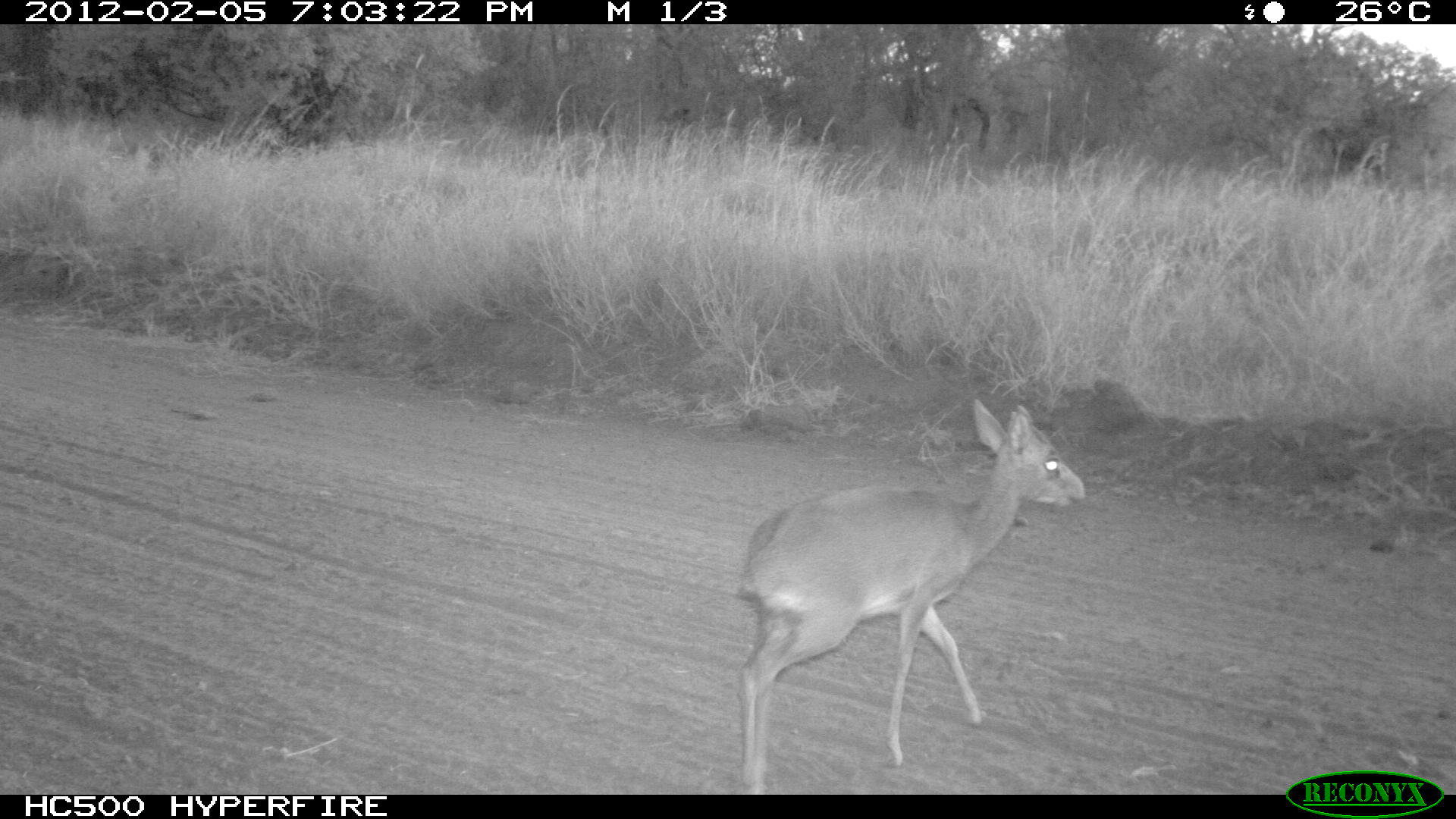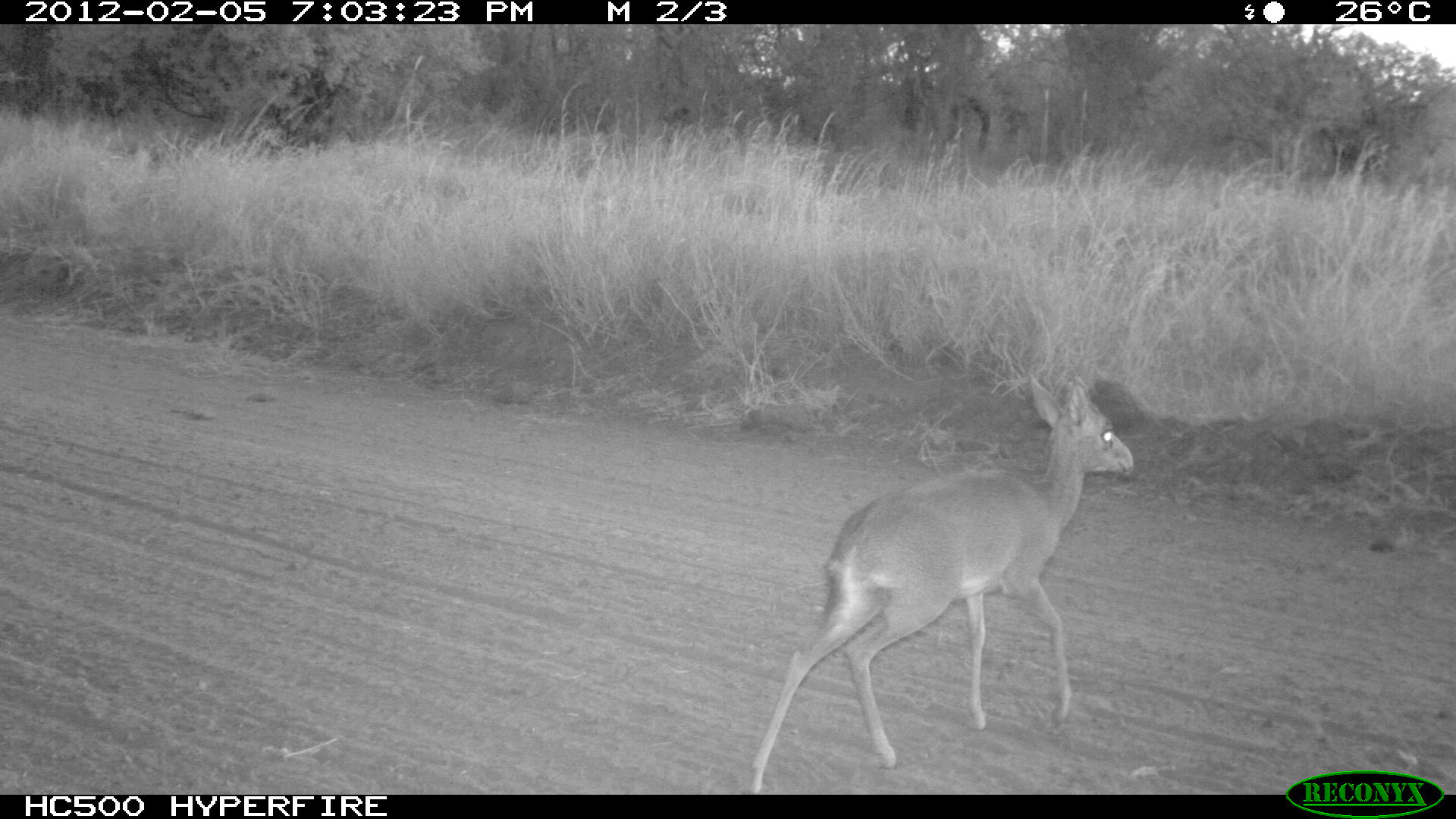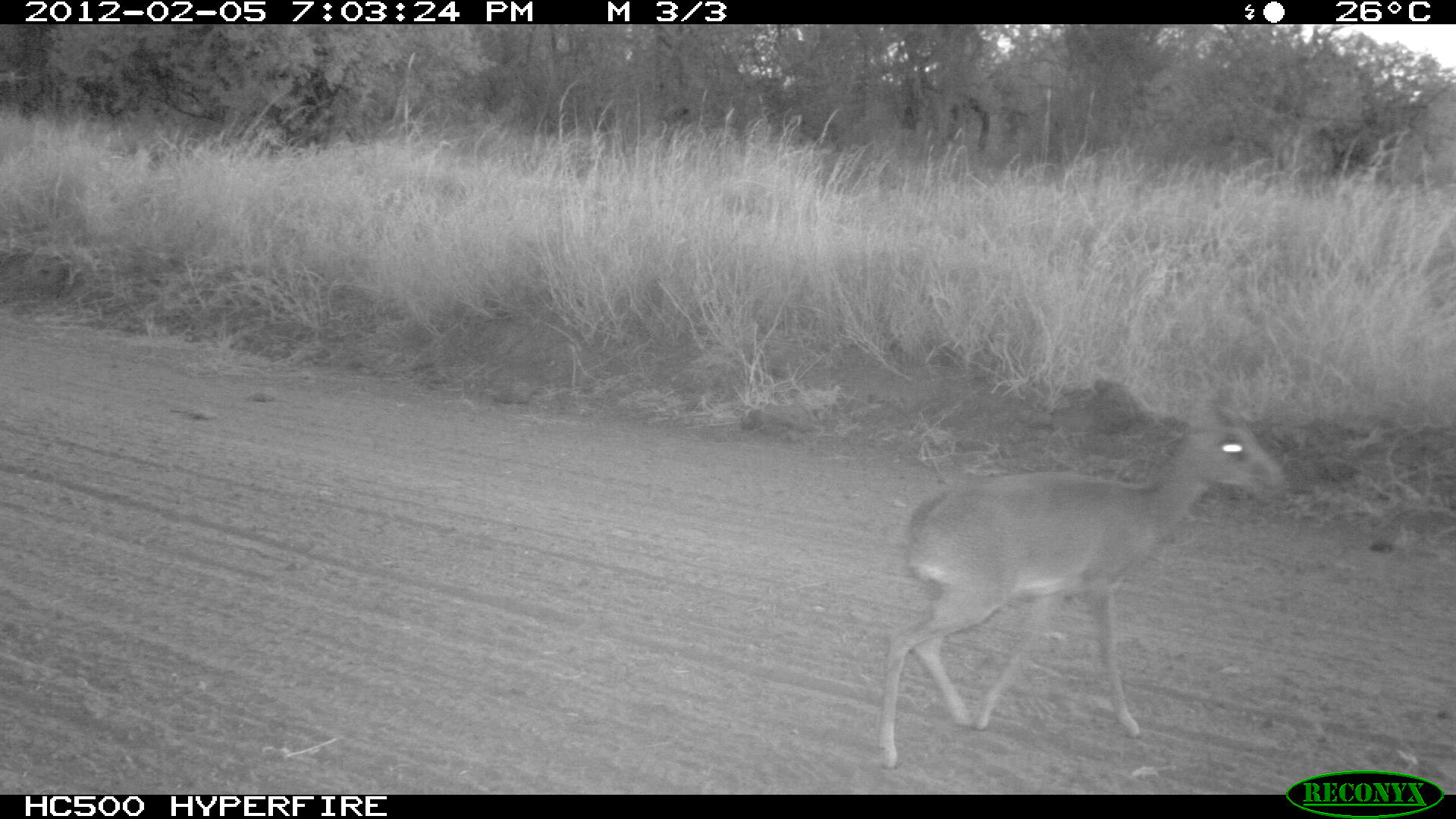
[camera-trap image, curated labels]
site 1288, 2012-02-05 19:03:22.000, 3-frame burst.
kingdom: Animalia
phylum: Chordata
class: Mammalia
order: Artiodactyla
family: Bovidae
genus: Madoqua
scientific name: Madoqua guentheri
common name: günther's dik-dik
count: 1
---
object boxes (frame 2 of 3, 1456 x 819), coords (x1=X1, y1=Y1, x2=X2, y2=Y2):
madoqua guentheri: (x1=746, y1=371, x2=1136, y2=794)